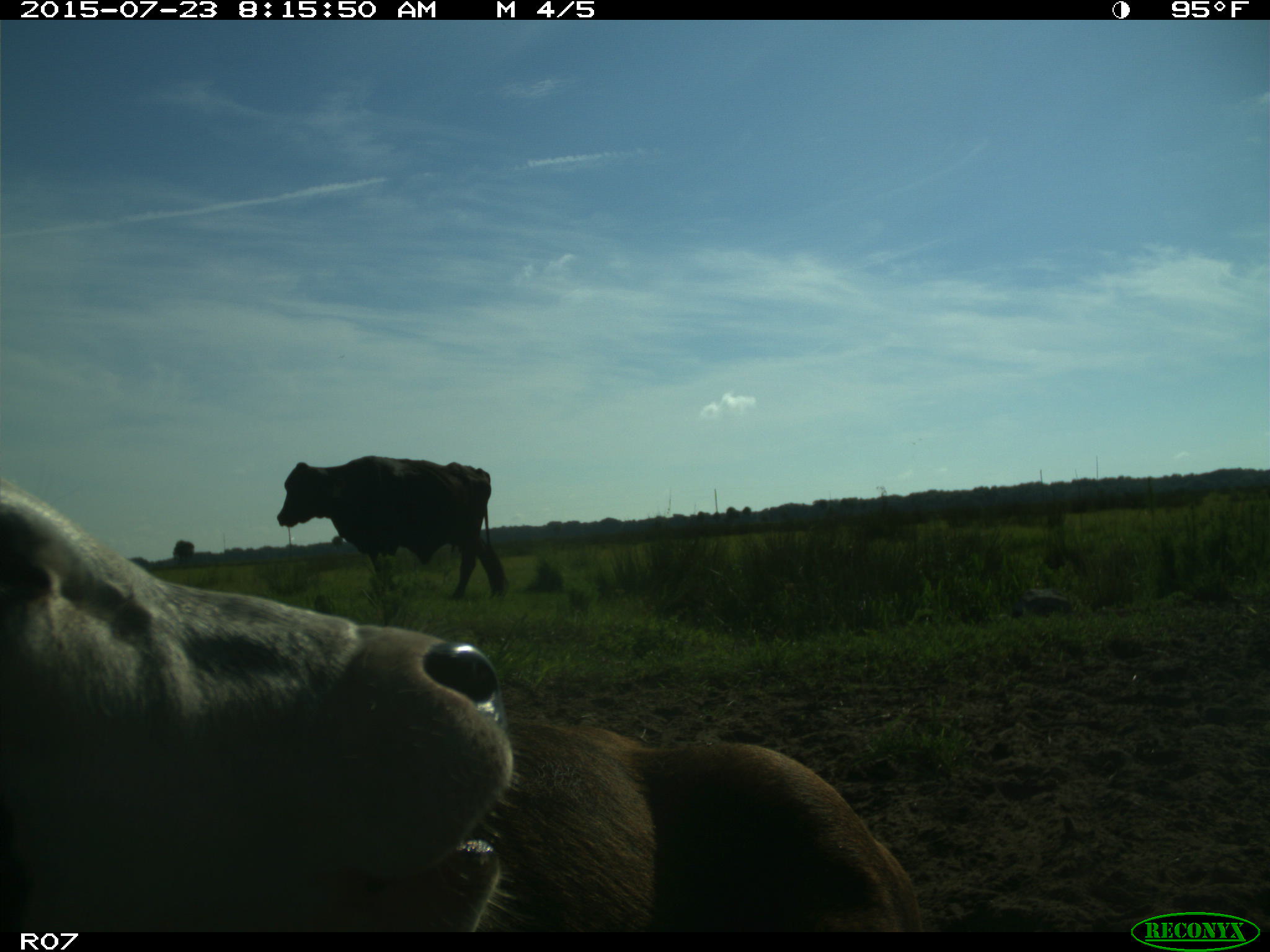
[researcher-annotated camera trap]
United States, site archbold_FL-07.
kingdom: Animalia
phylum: Chordata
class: Mammalia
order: Artiodactyla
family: Bovidae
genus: Bos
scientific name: Bos taurus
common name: domestic cow